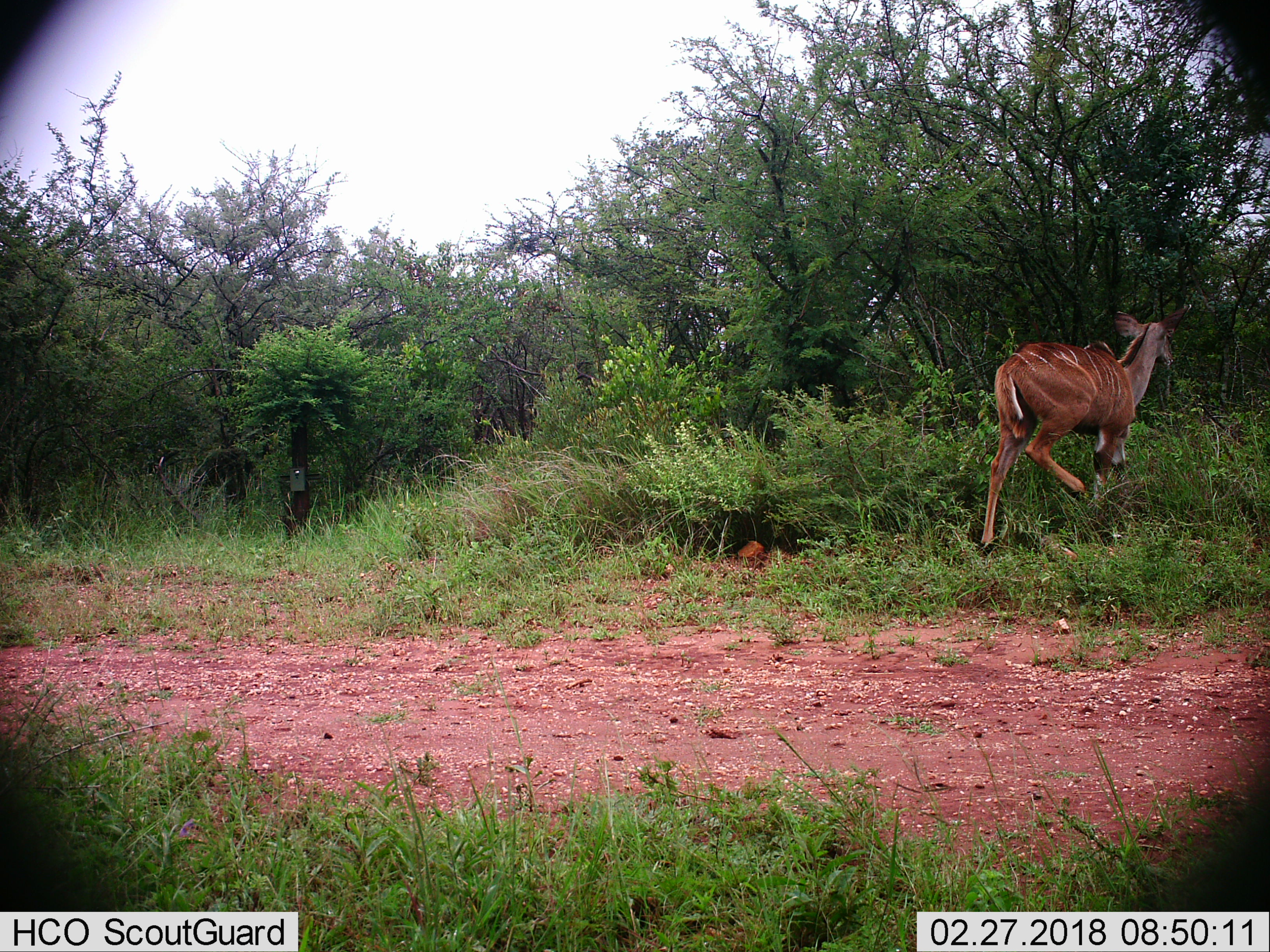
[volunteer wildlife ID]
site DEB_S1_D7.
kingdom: Animalia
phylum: Chordata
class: Mammalia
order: Artiodactyla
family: Bovidae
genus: Tragelaphus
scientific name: Tragelaphus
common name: kudu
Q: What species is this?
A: Kudu (Tragelaphus).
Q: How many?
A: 1.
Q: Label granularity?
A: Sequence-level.